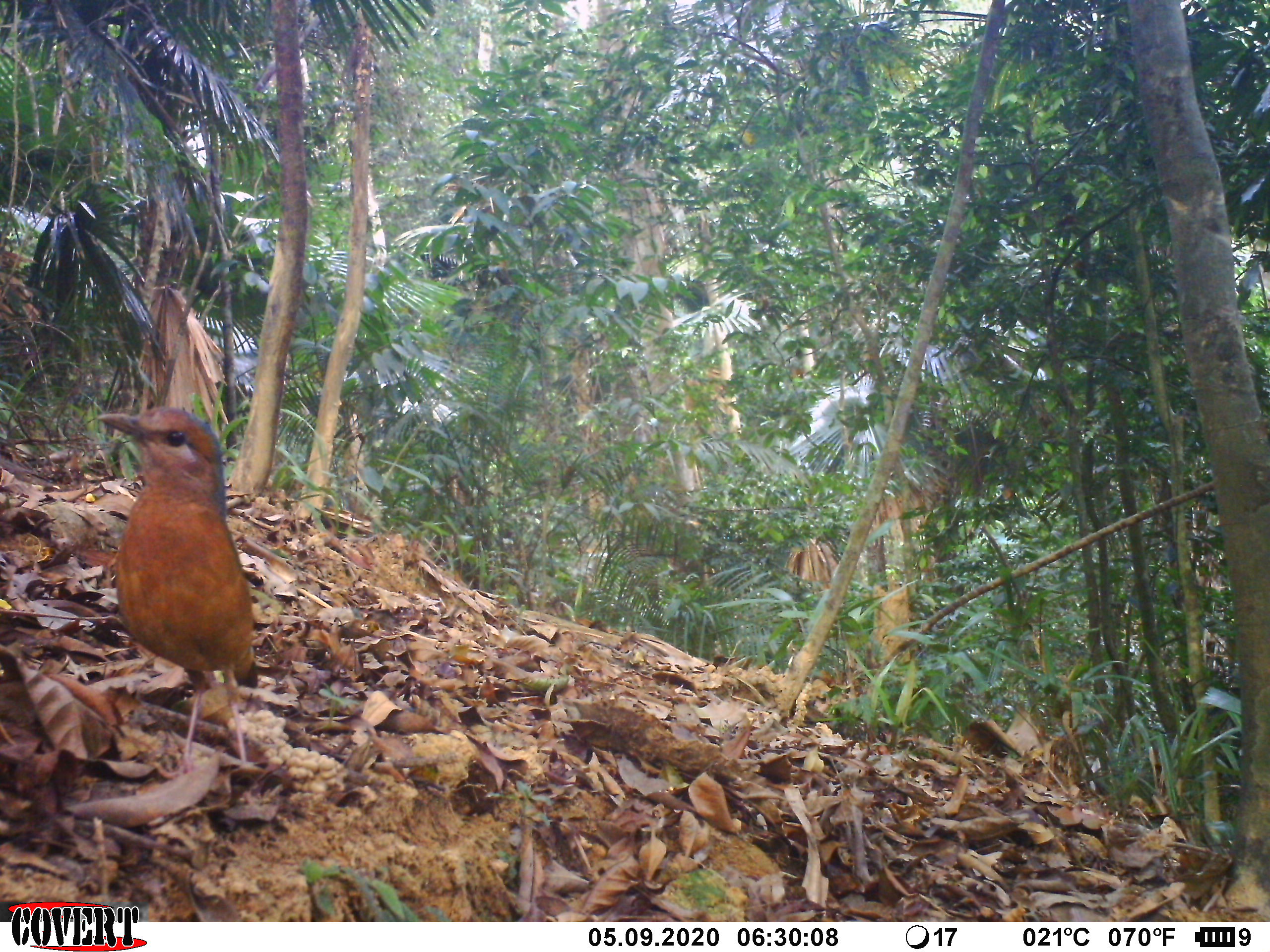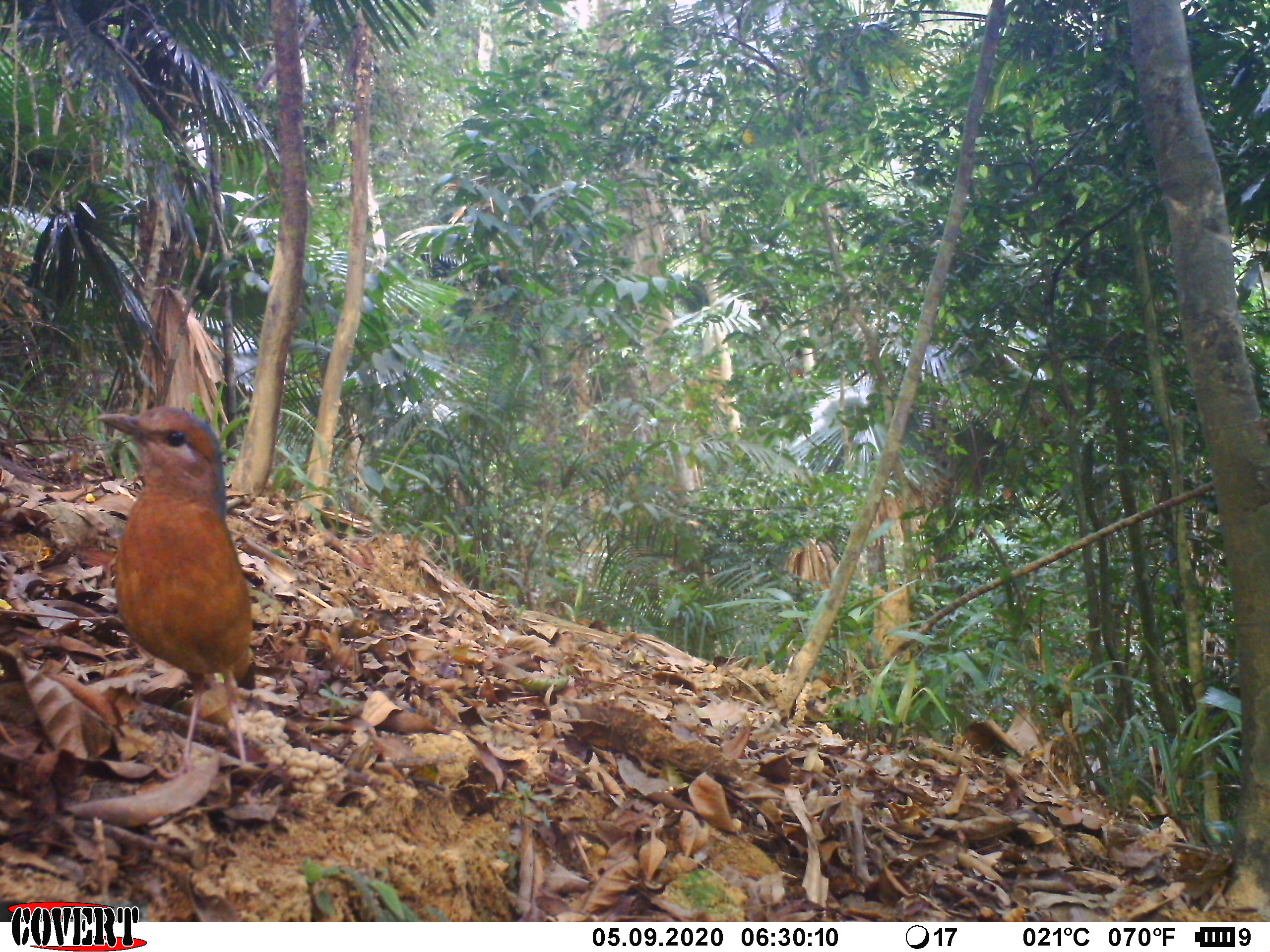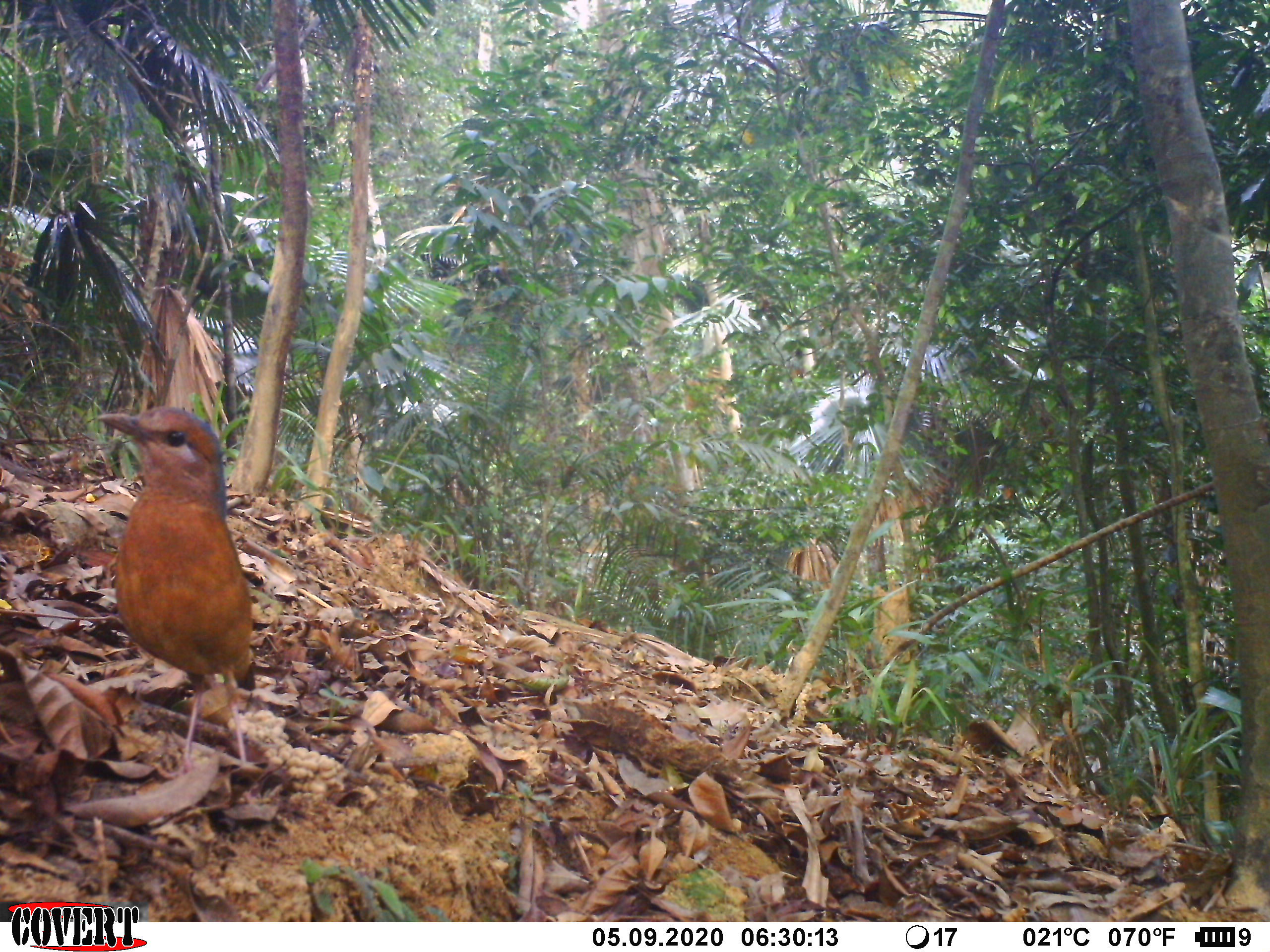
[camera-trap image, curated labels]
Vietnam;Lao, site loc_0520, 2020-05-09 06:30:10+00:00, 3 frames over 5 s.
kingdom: Animalia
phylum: Chordata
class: Aves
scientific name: Aves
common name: bird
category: unidentified bird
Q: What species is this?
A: Unidentified bird (bird) (Aves).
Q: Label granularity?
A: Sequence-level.